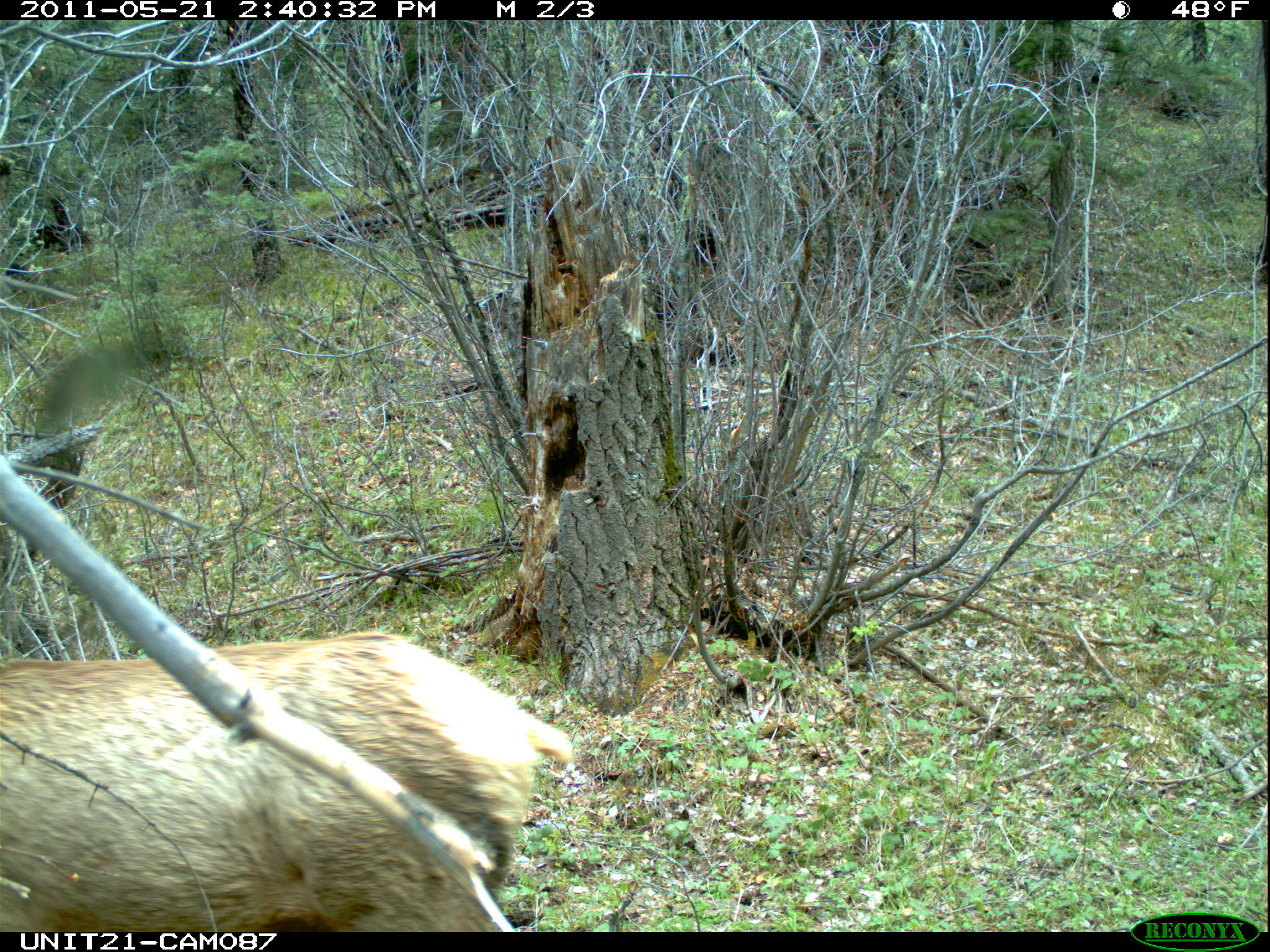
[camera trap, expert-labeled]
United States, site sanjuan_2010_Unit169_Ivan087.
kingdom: Animalia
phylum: Chordata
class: Mammalia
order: Artiodactyla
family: Cervidae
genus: Cervus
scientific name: Cervus elaphus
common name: red deer